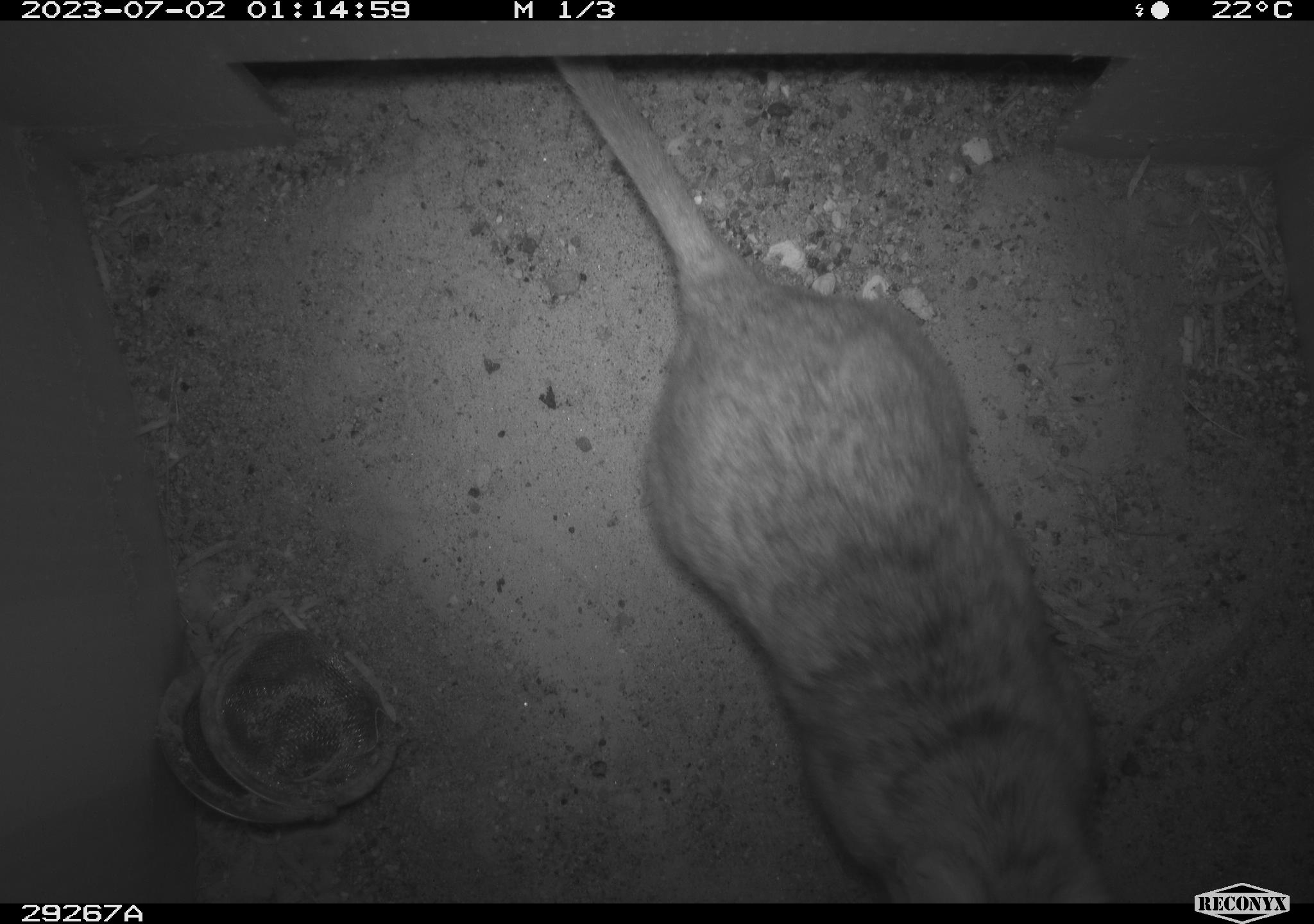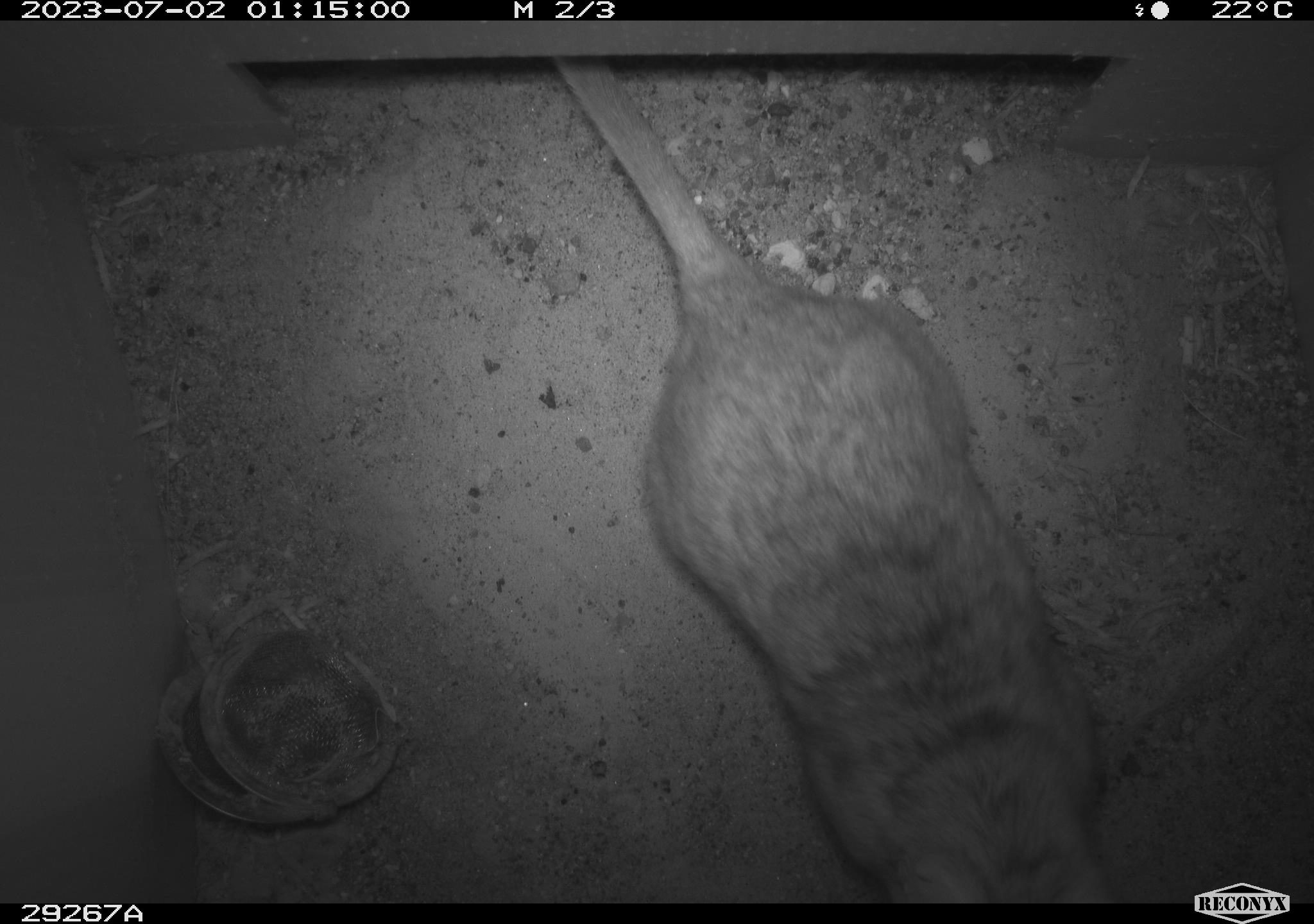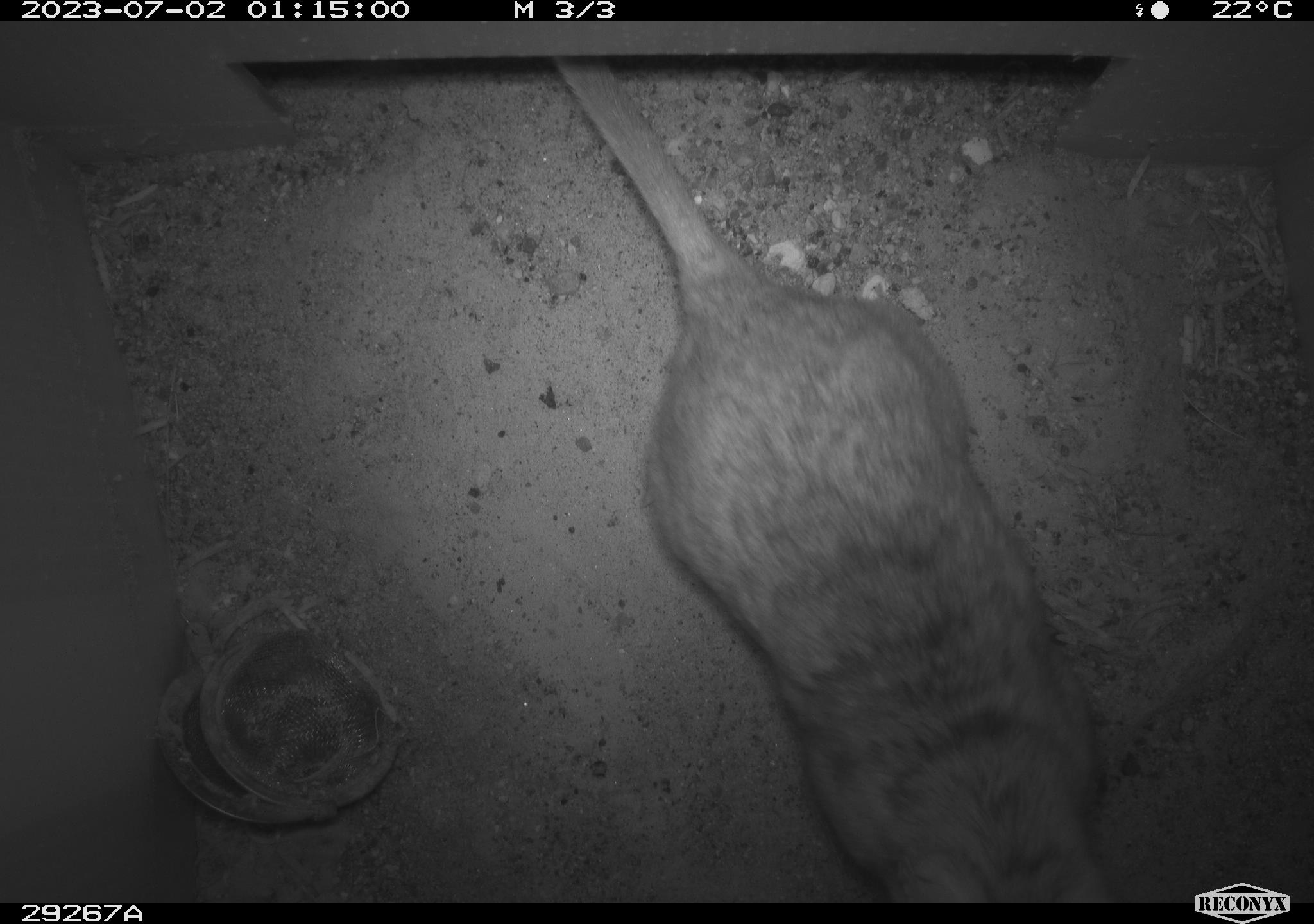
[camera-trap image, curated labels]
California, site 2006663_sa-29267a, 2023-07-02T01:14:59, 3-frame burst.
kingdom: Animalia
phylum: Chordata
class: Mammalia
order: Rodentia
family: Cricetidae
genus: Neotoma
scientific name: Neotoma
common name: pack rat or woodrat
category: neotoma species